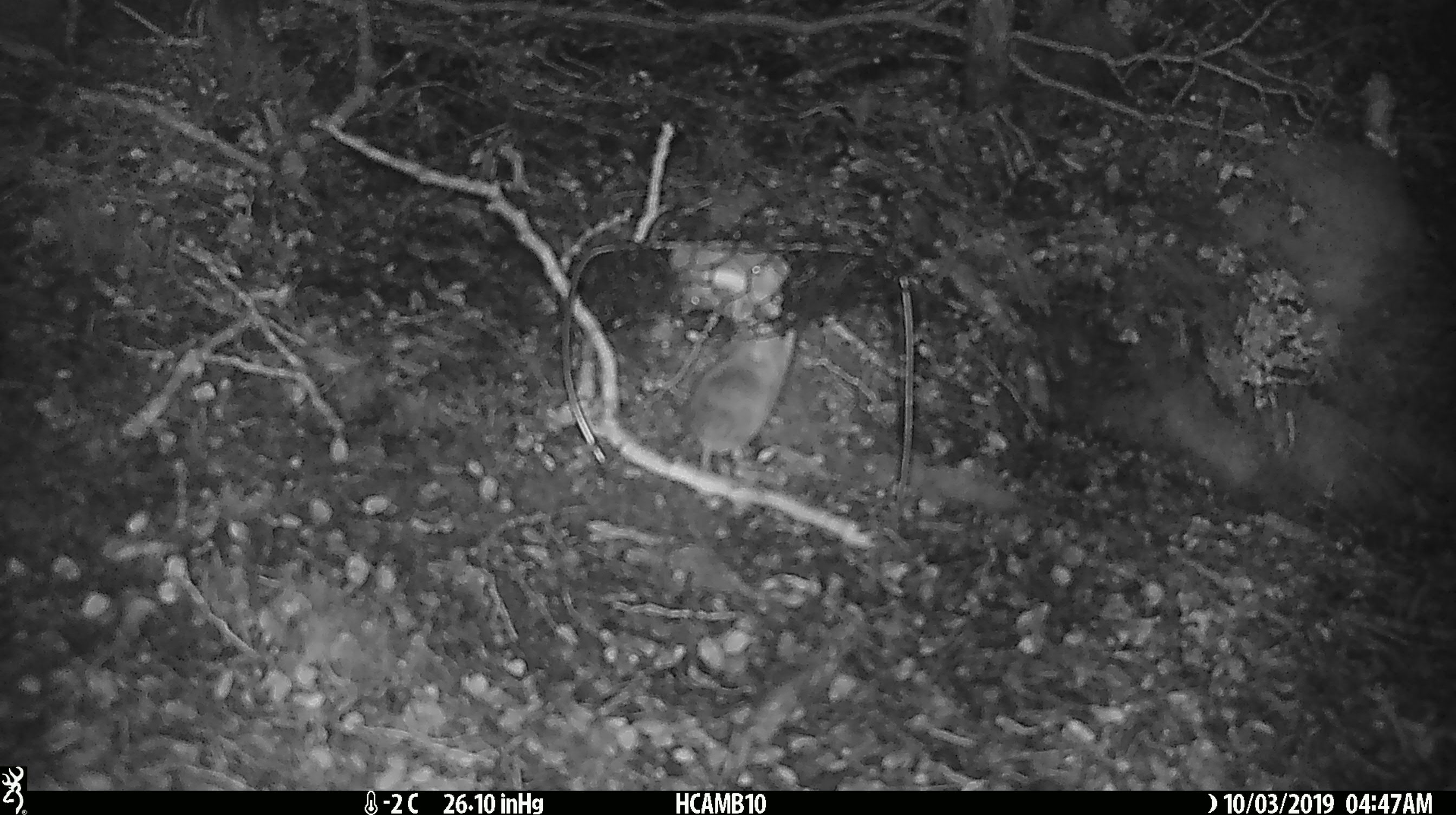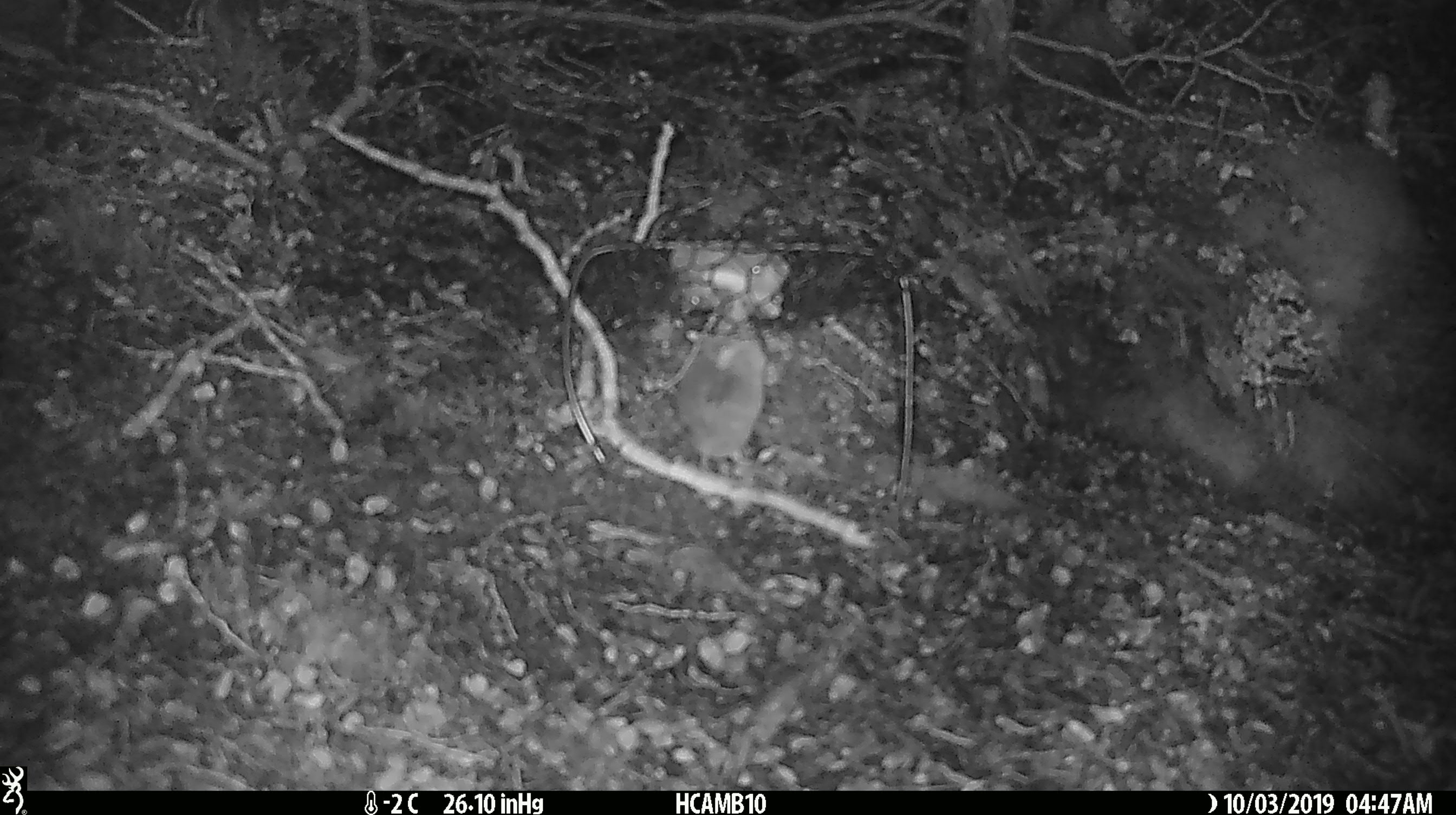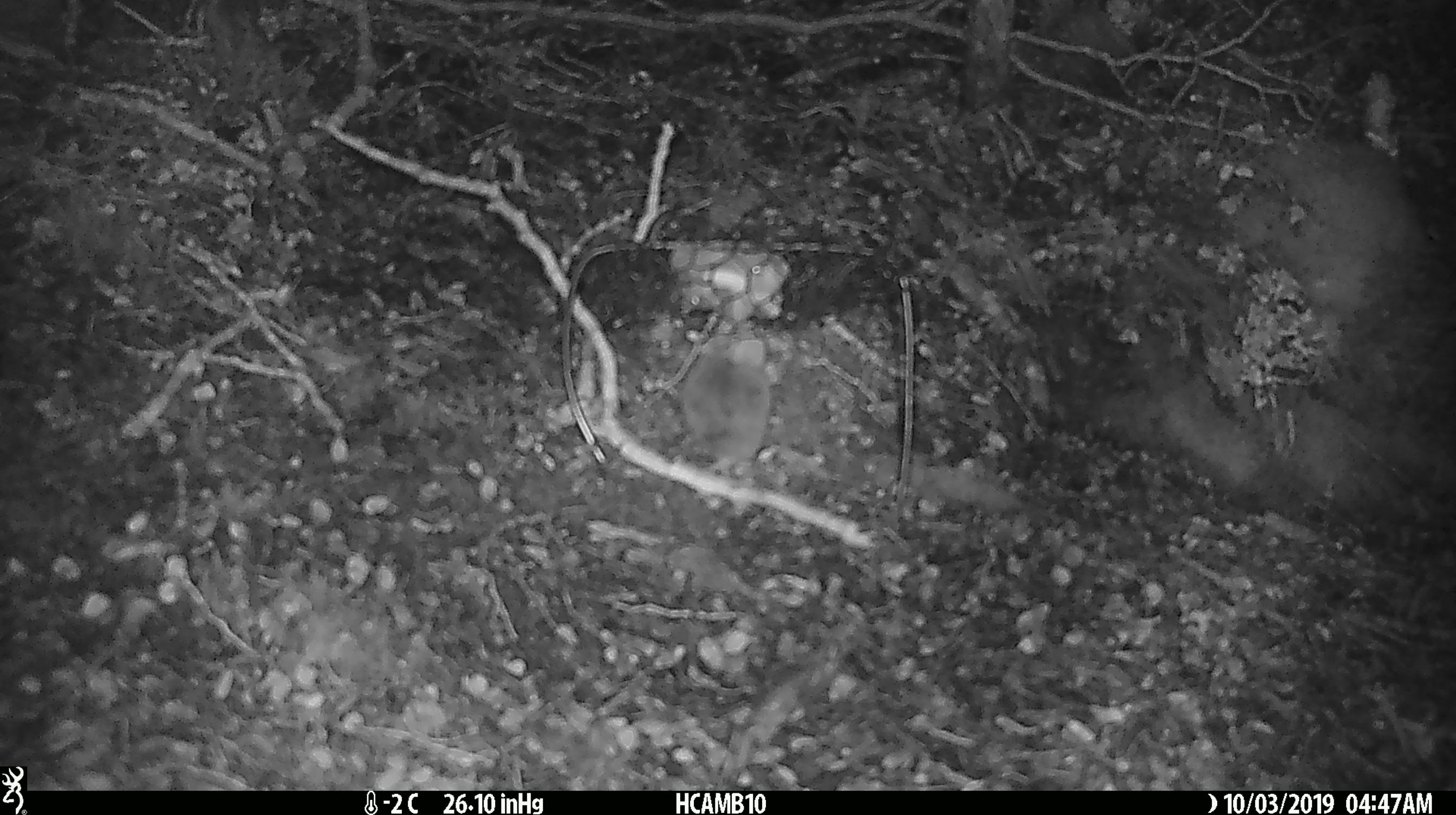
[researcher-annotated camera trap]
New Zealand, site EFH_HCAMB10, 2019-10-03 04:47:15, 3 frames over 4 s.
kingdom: Animalia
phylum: Chordata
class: Mammalia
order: Rodentia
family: Muridae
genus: Mus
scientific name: Mus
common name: mouse